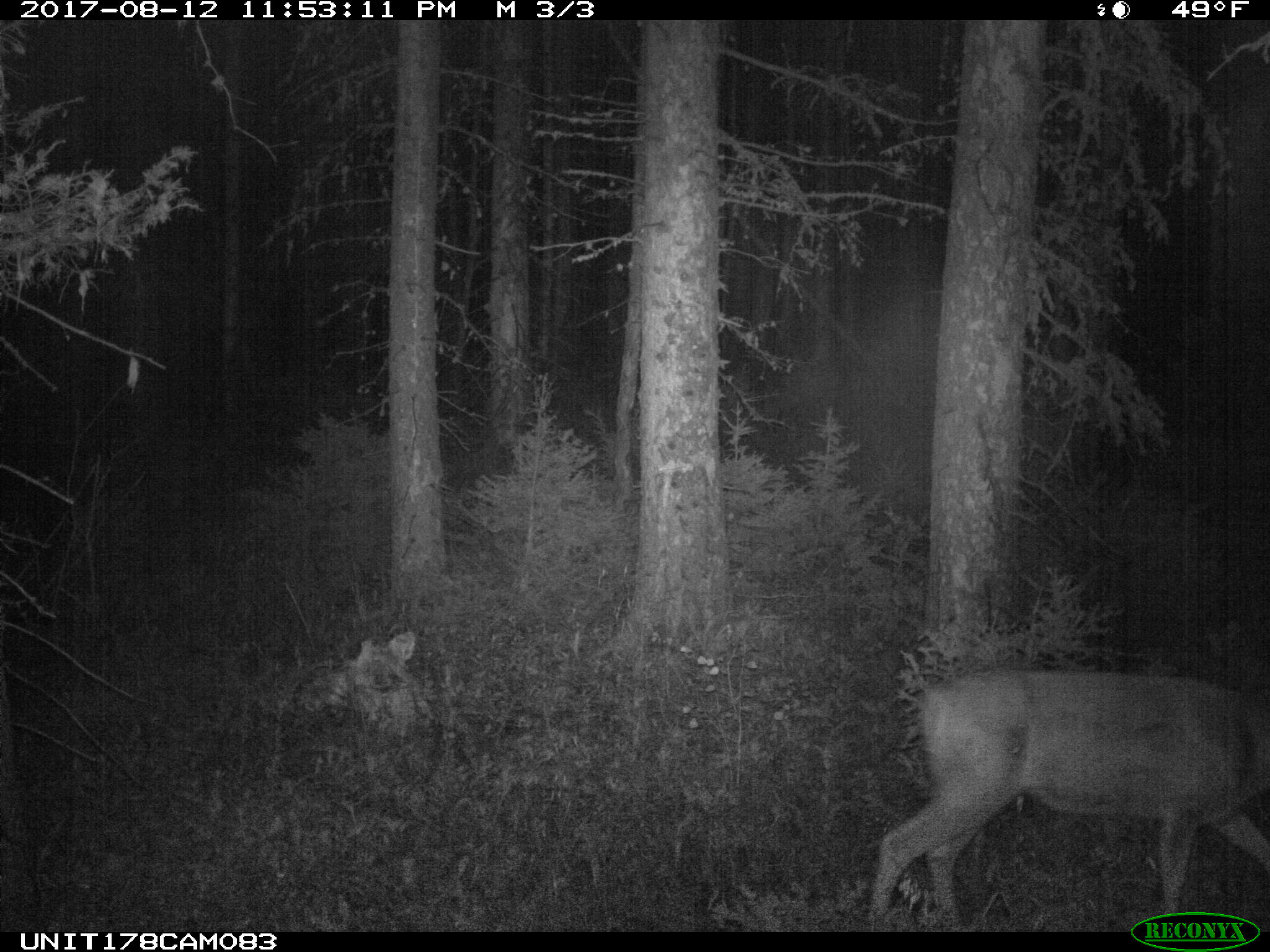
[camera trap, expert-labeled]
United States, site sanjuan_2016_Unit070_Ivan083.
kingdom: Animalia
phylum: Chordata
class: Mammalia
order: Artiodactyla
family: Cervidae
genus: Odocoileus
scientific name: Odocoileus hemionus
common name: mule deer